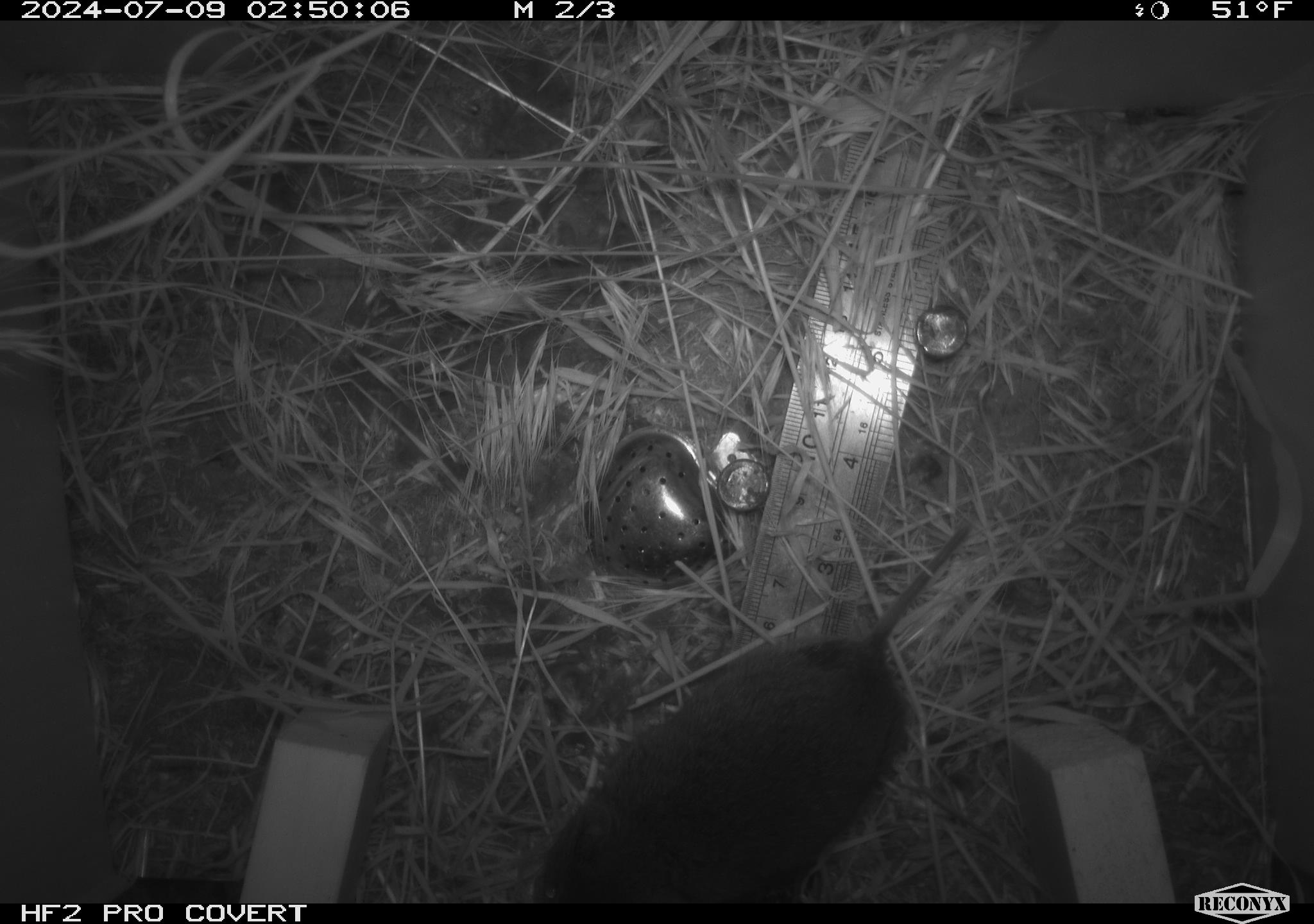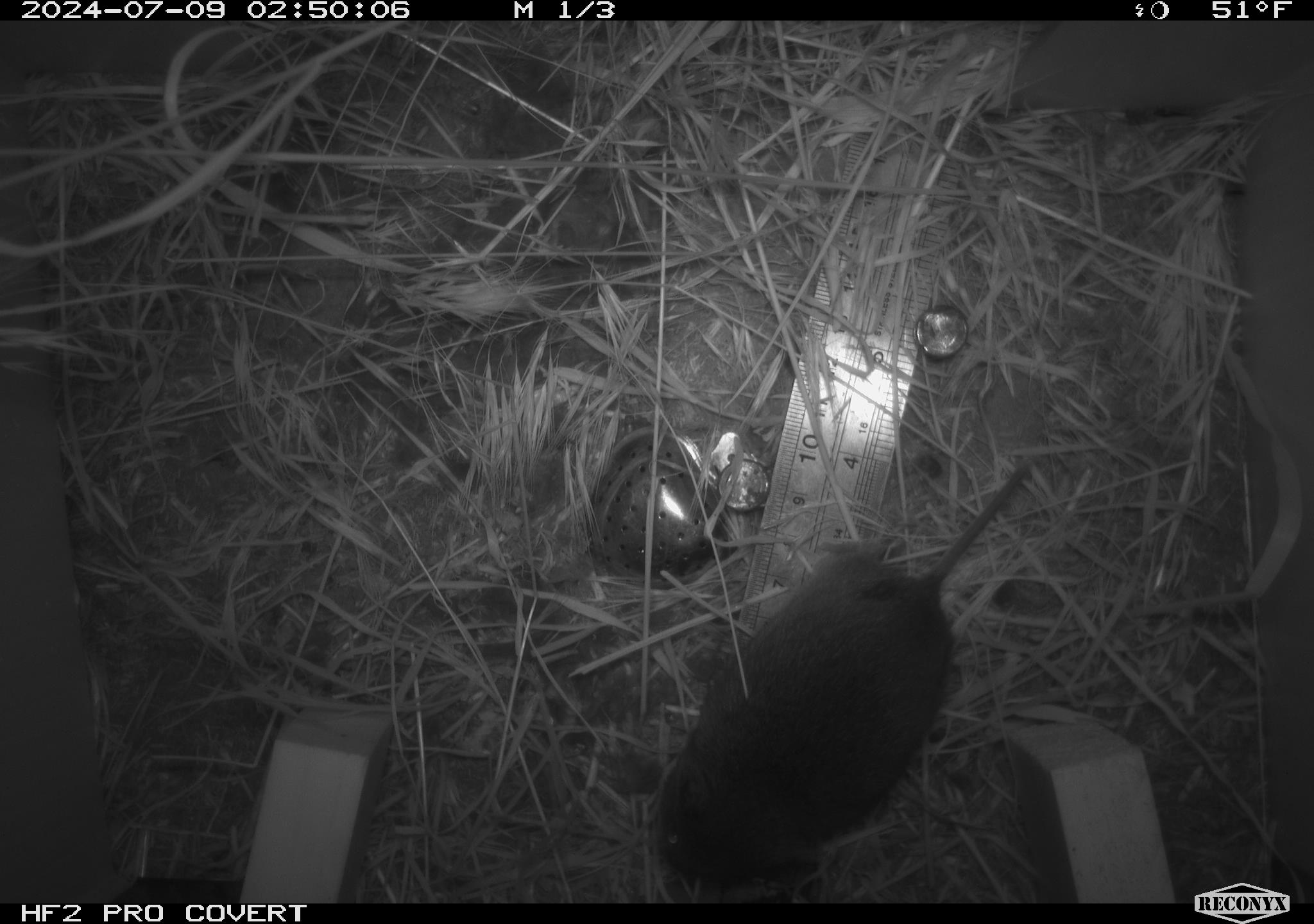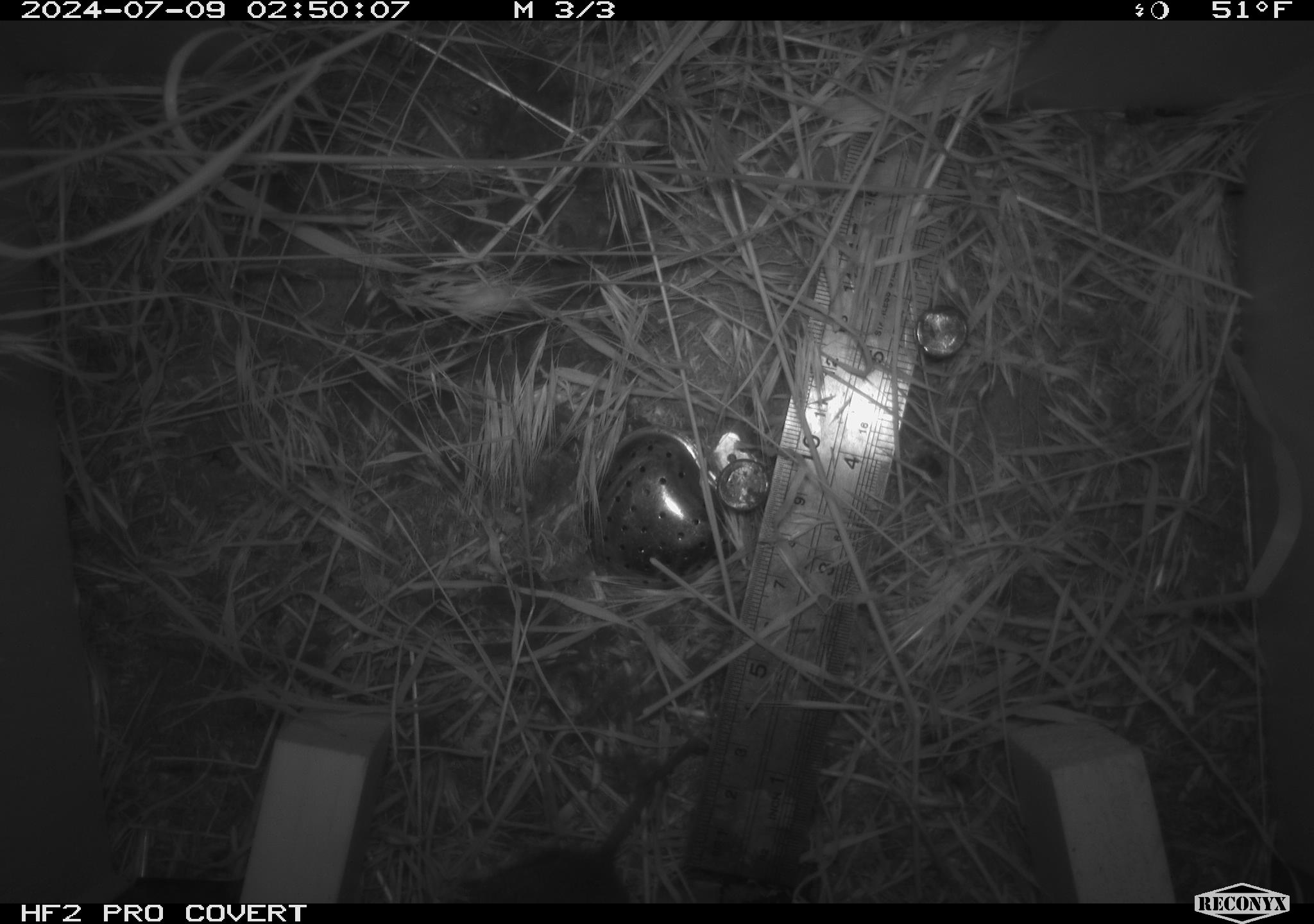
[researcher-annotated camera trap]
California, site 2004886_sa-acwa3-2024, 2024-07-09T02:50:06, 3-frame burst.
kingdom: Animalia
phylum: Chordata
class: Mammalia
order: Rodentia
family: Cricetidae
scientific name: Arvicolinae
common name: voles, lemmings, and muskrats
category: arvicolinae subfamily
Arvicolinae subfamily (voles, lemmings, and muskrats) (Arvicolinae).